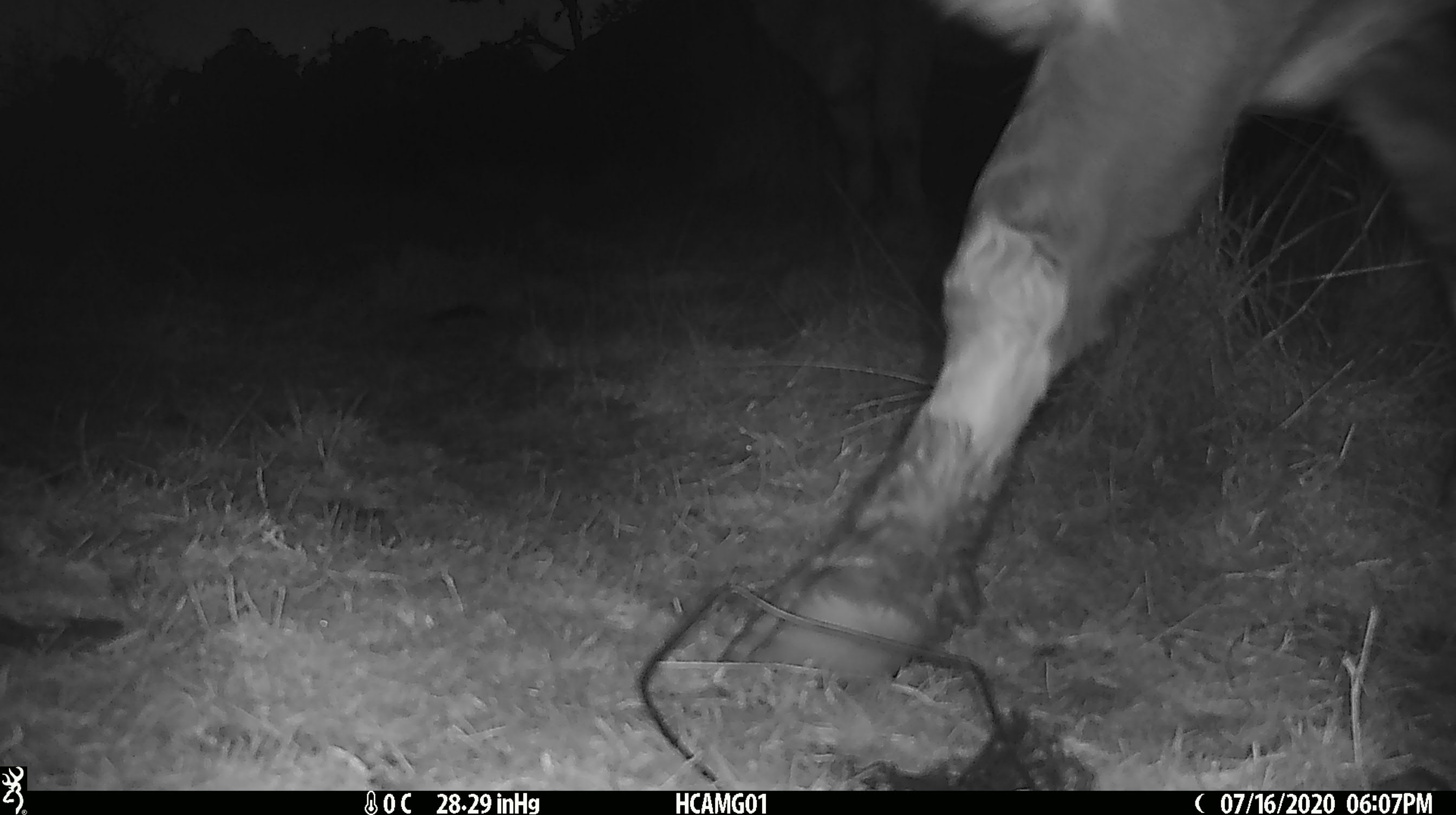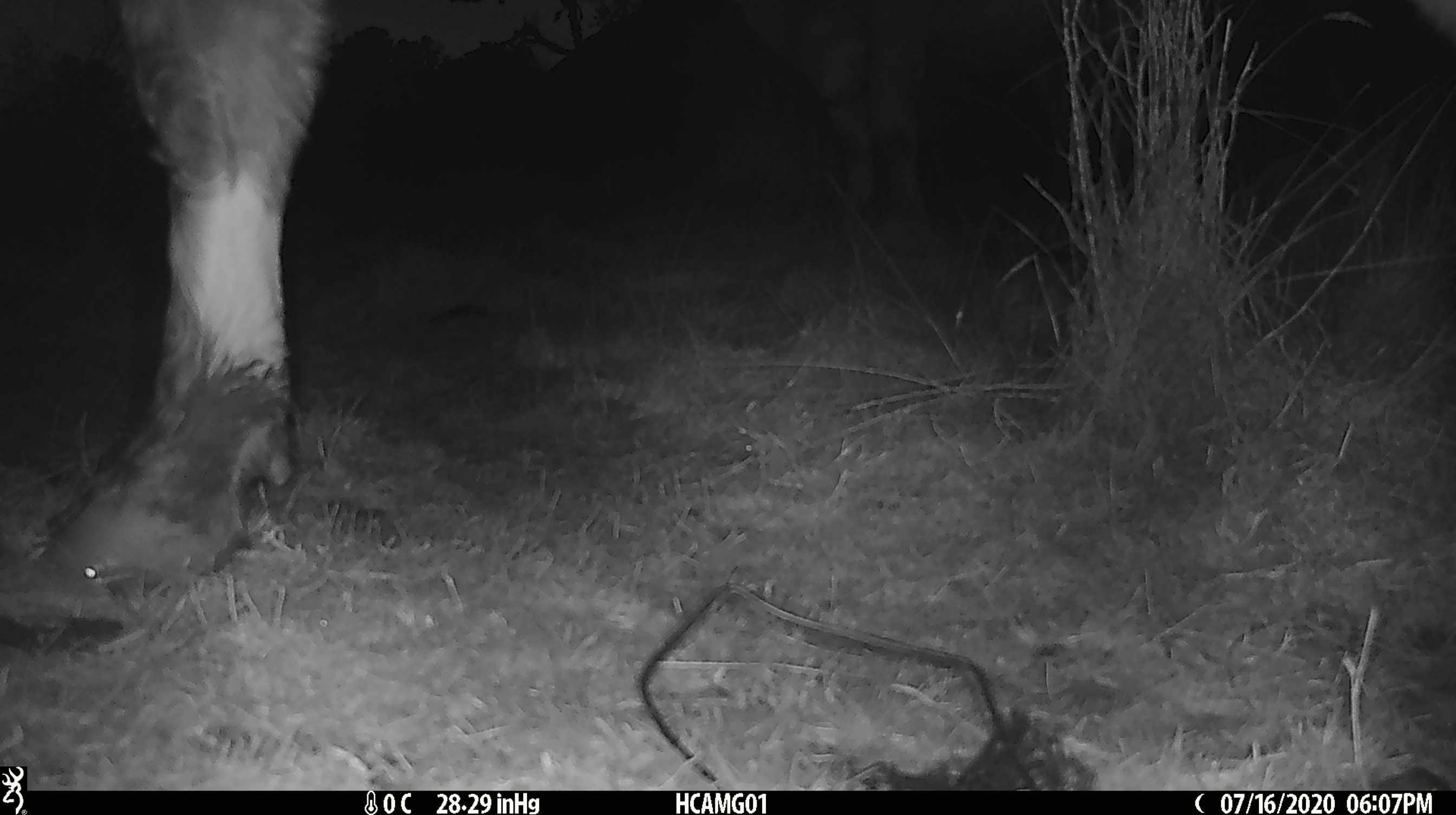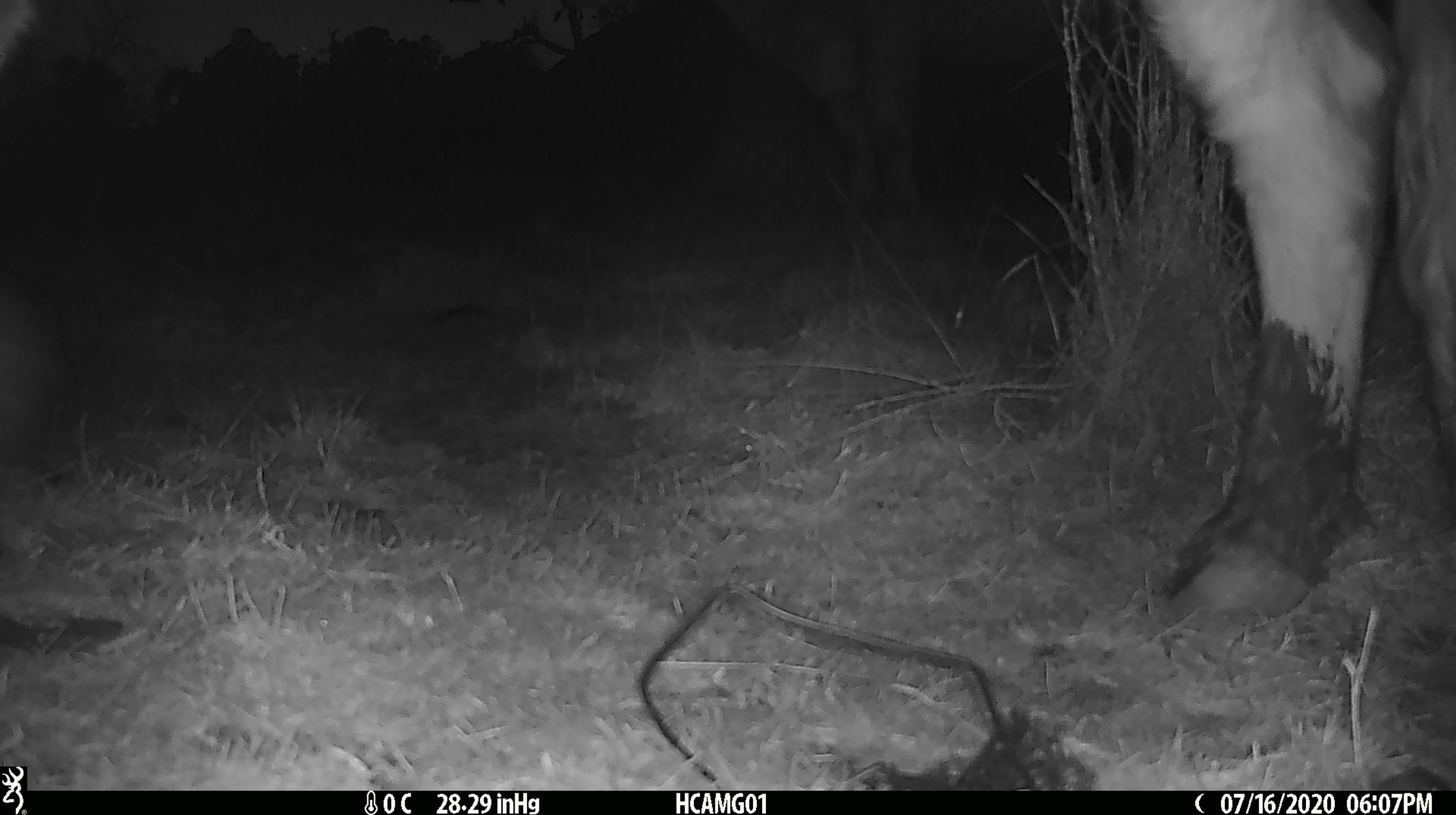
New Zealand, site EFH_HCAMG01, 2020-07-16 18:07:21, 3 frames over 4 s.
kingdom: Animalia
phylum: Chordata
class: Mammalia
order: Artiodactyla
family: Bovidae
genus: Bos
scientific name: Bos taurus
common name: domestic cow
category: cow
Cow (domestic cow) (Bos taurus).